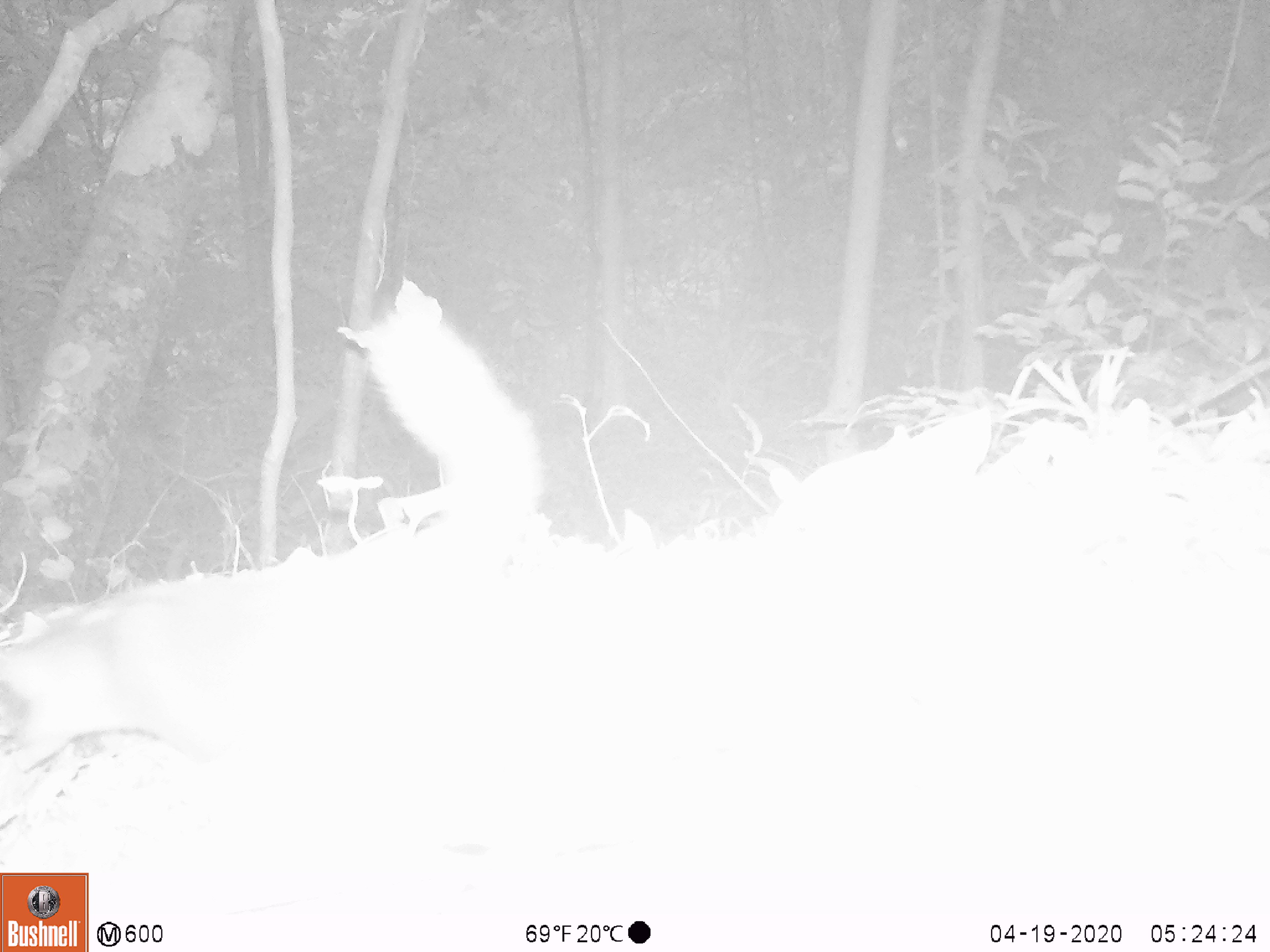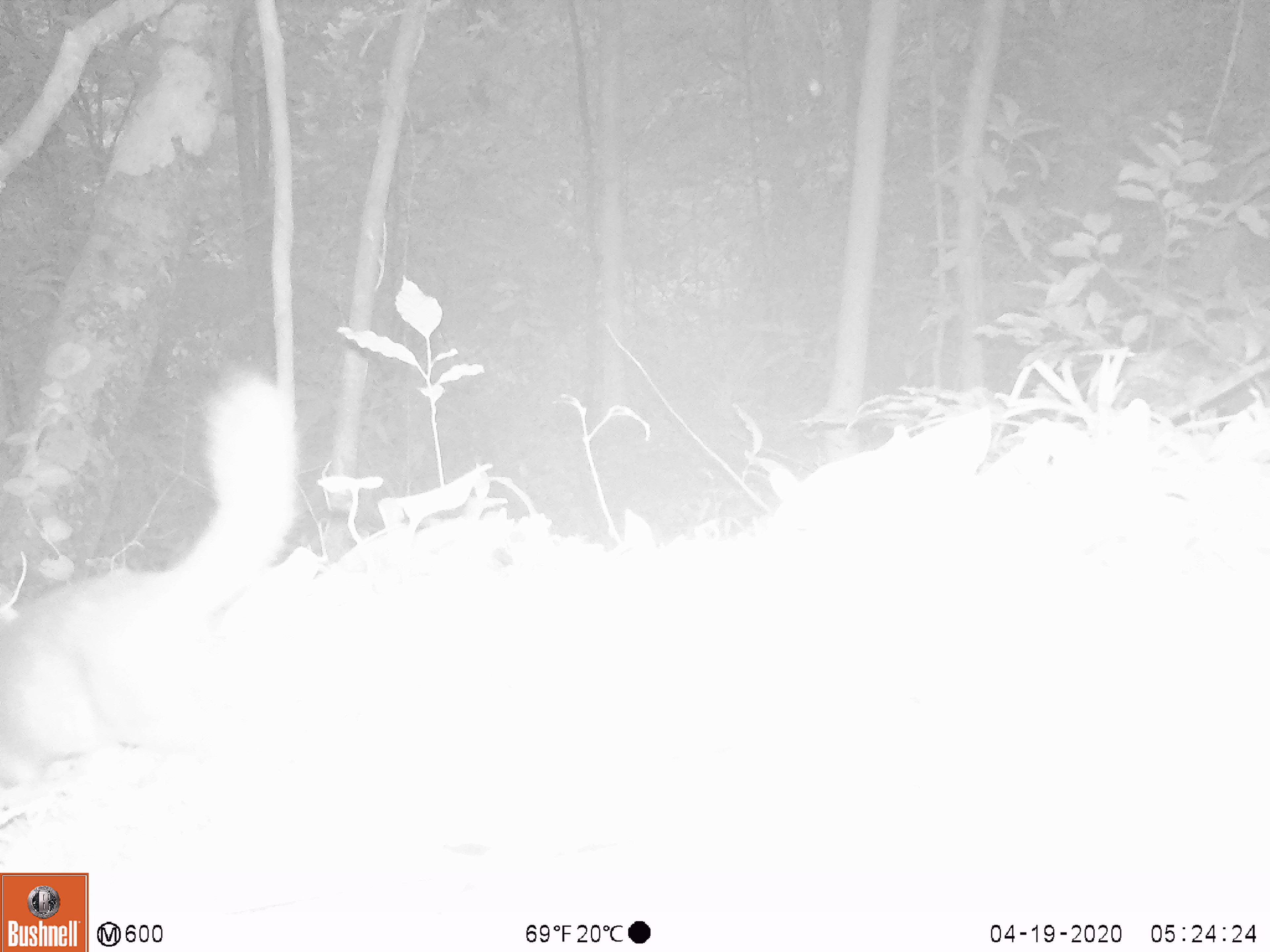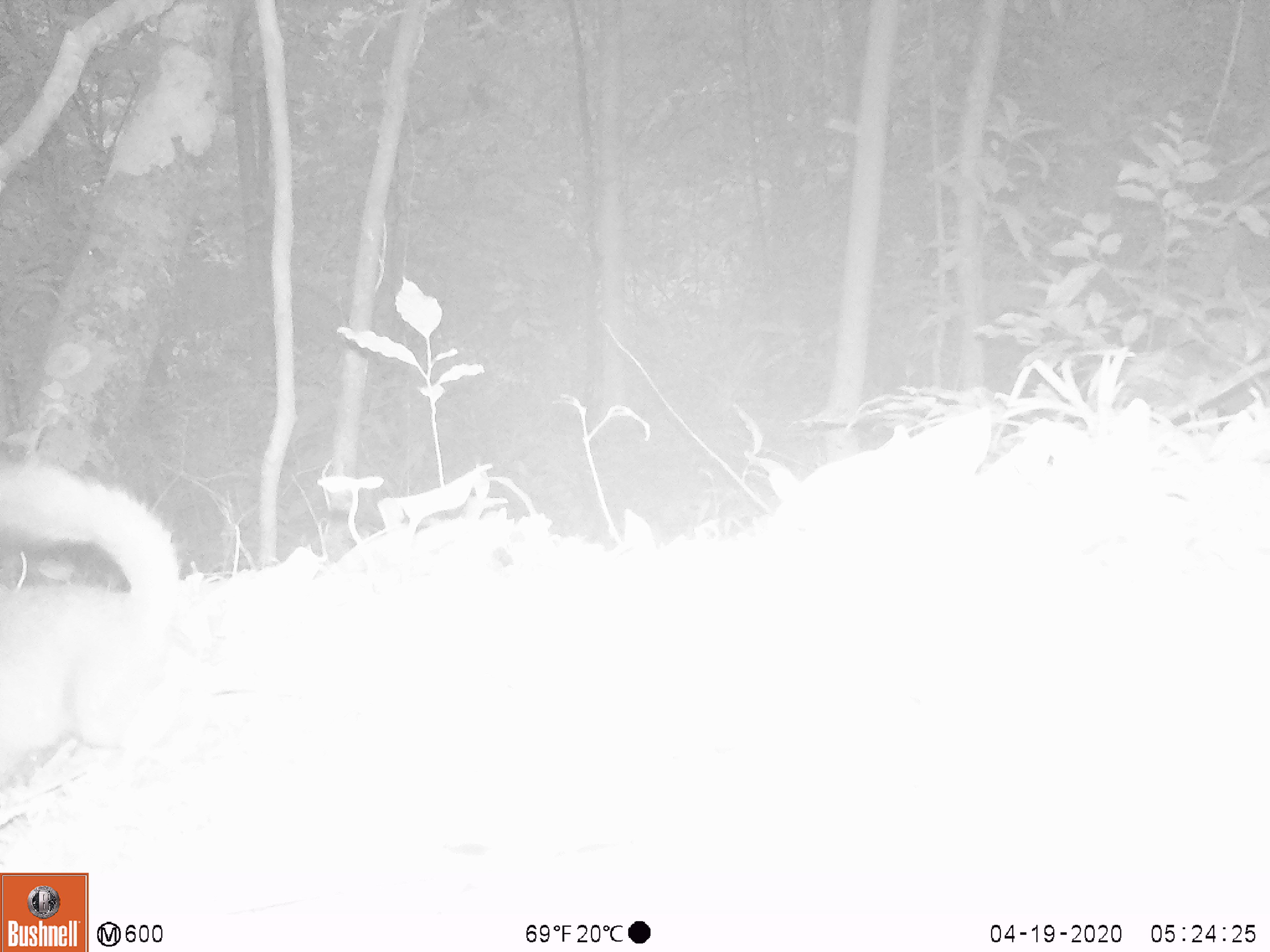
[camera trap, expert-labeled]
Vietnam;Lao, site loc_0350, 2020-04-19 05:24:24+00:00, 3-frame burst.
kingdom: Animalia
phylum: Chordata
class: Mammalia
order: Carnivora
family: Mustelidae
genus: Melogale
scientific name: Melogale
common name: ferret badger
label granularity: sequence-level